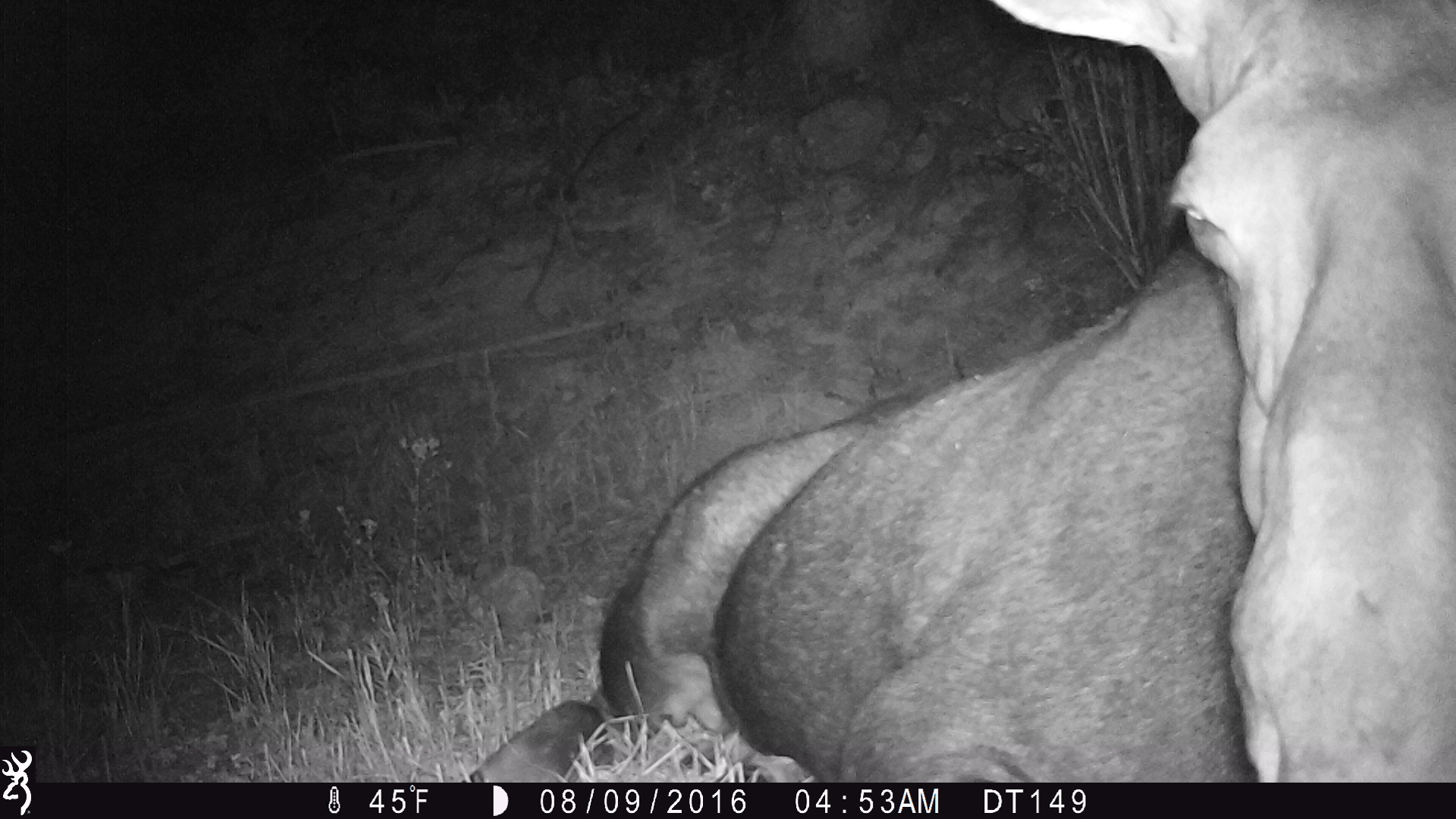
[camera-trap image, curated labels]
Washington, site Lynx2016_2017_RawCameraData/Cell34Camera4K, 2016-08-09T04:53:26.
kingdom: Animalia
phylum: Chordata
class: Mammalia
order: Artiodactyla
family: Cervidae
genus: Alces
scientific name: Alces alces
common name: moose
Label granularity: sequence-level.